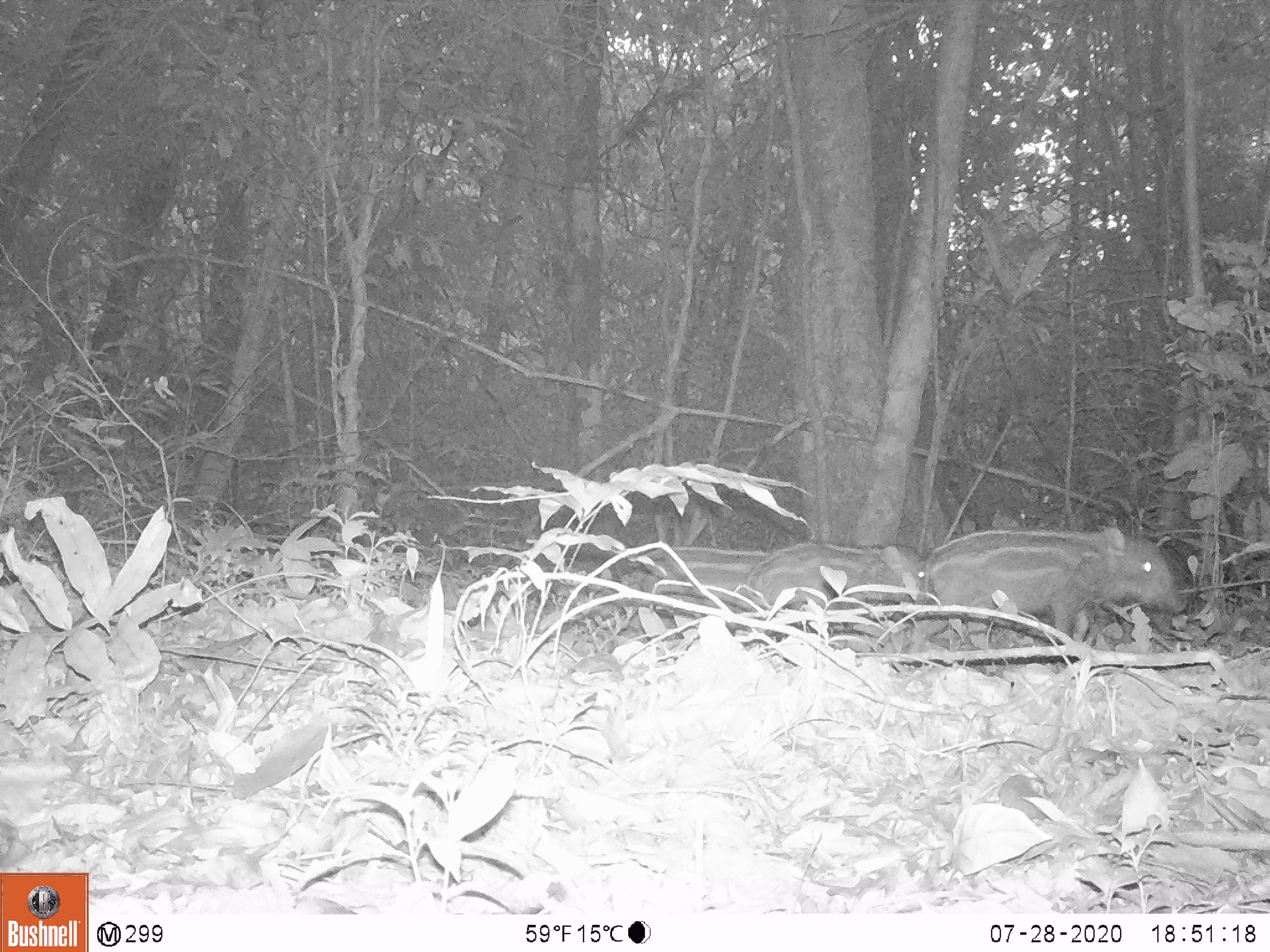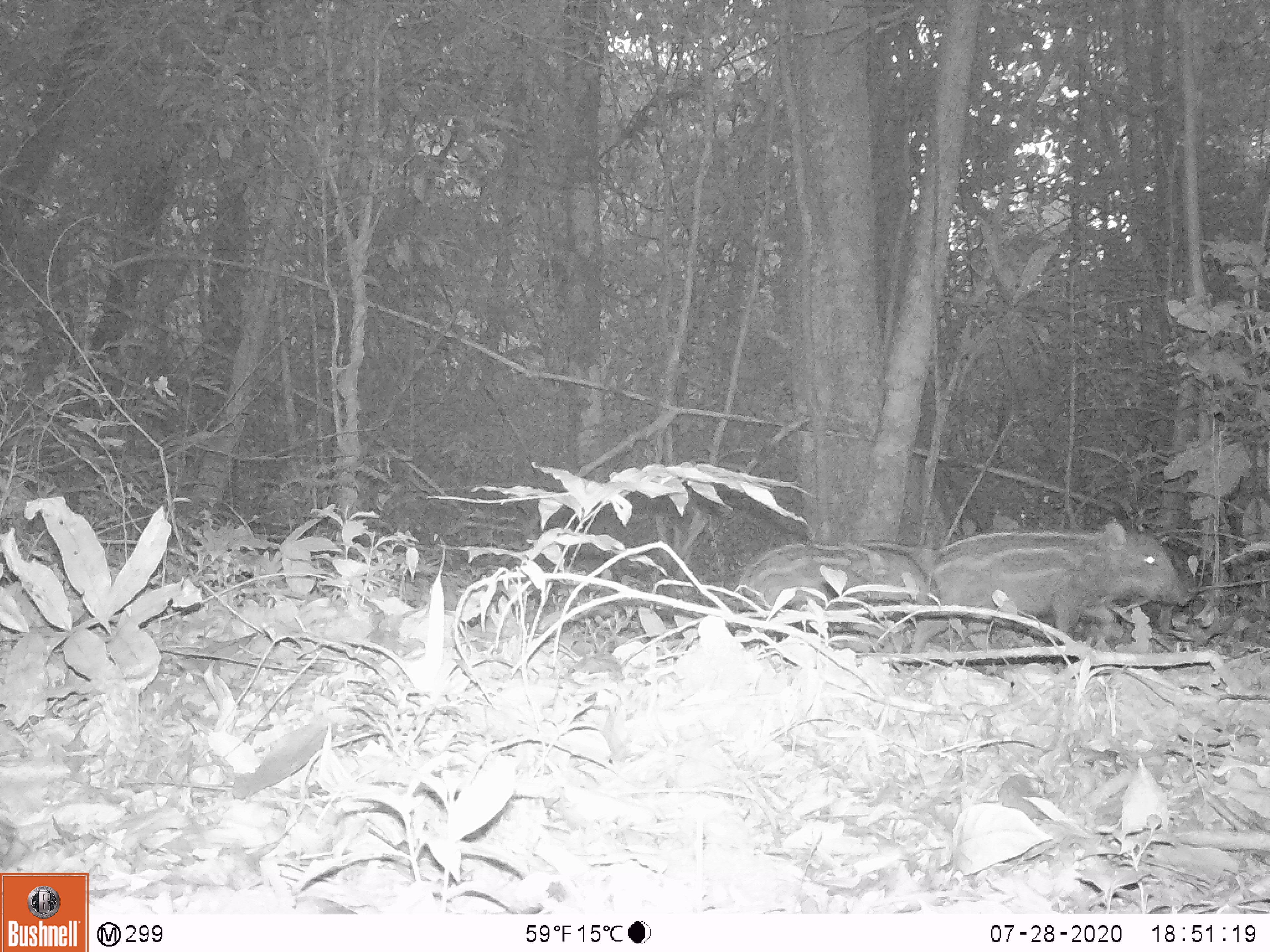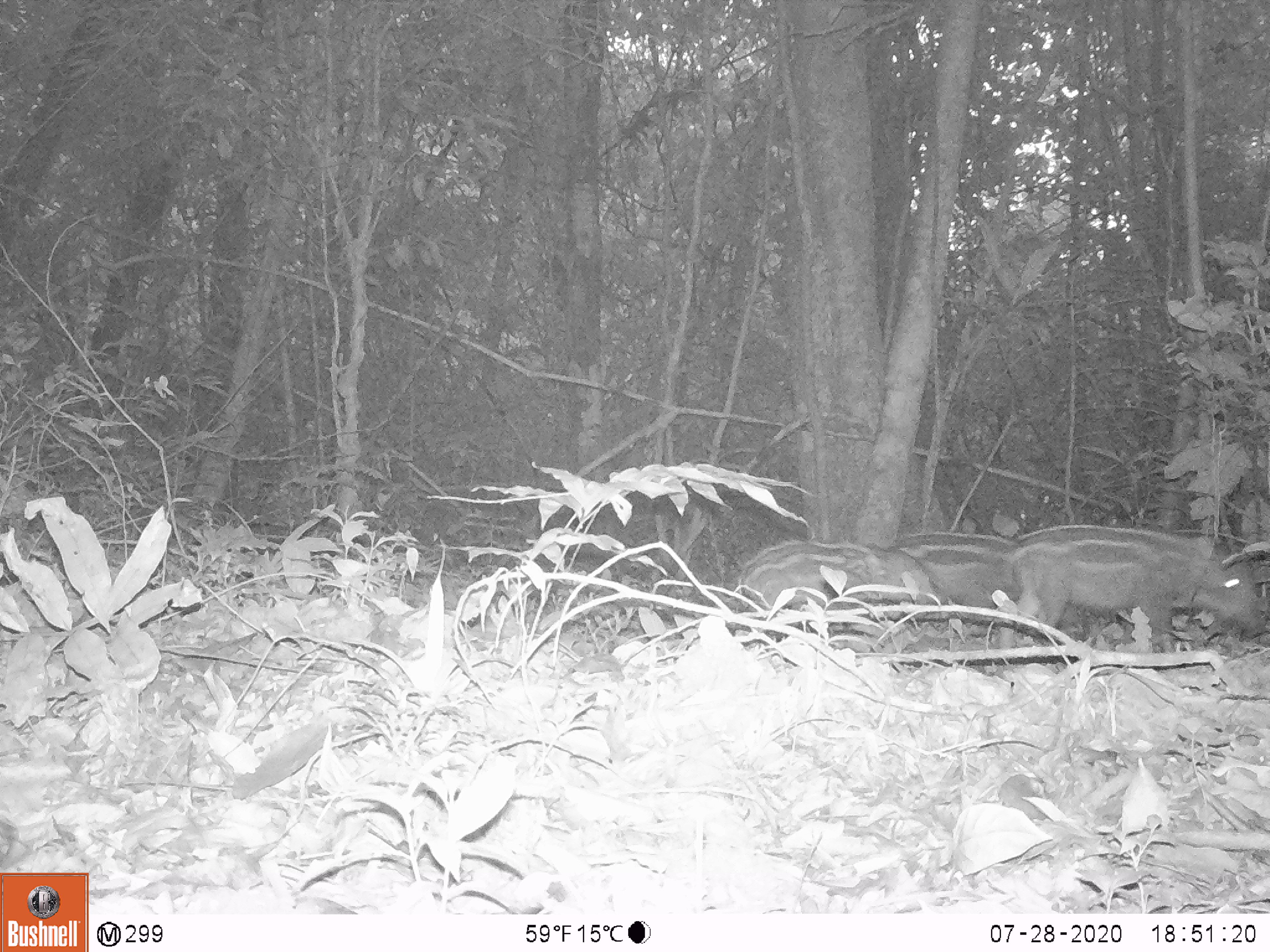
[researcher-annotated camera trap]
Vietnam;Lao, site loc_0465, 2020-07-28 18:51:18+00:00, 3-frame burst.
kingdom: Animalia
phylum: Chordata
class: Mammalia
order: Artiodactyla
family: Suidae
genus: Sus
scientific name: Sus scrofa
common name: eurasian wild pig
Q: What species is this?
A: Eurasian wild pig (Sus scrofa).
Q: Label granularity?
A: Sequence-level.